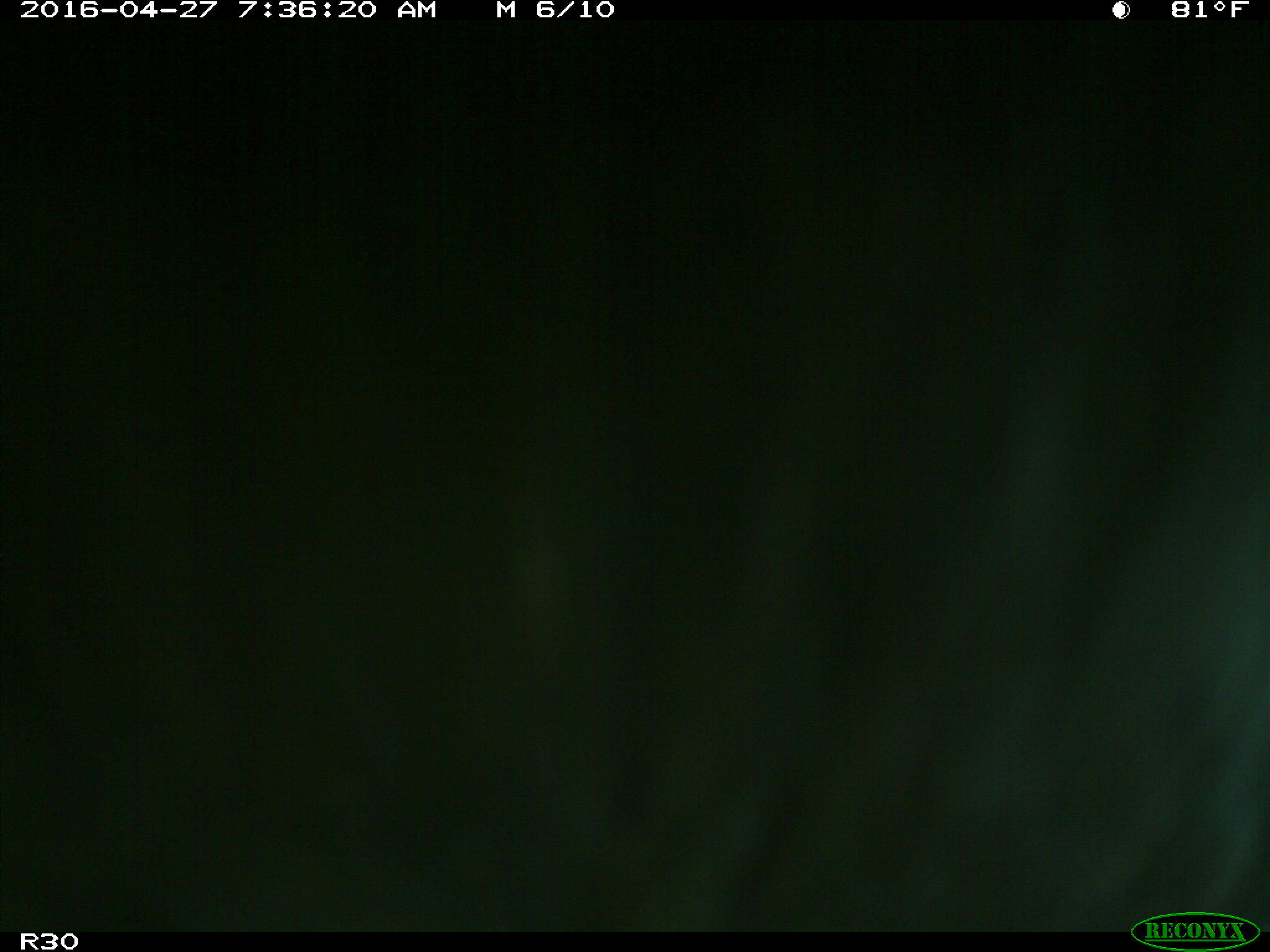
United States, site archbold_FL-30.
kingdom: Animalia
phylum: Chordata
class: Mammalia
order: Artiodactyla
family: Bovidae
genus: Bos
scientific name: Bos taurus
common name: domestic cow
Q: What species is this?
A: Bos taurus (domestic cow).